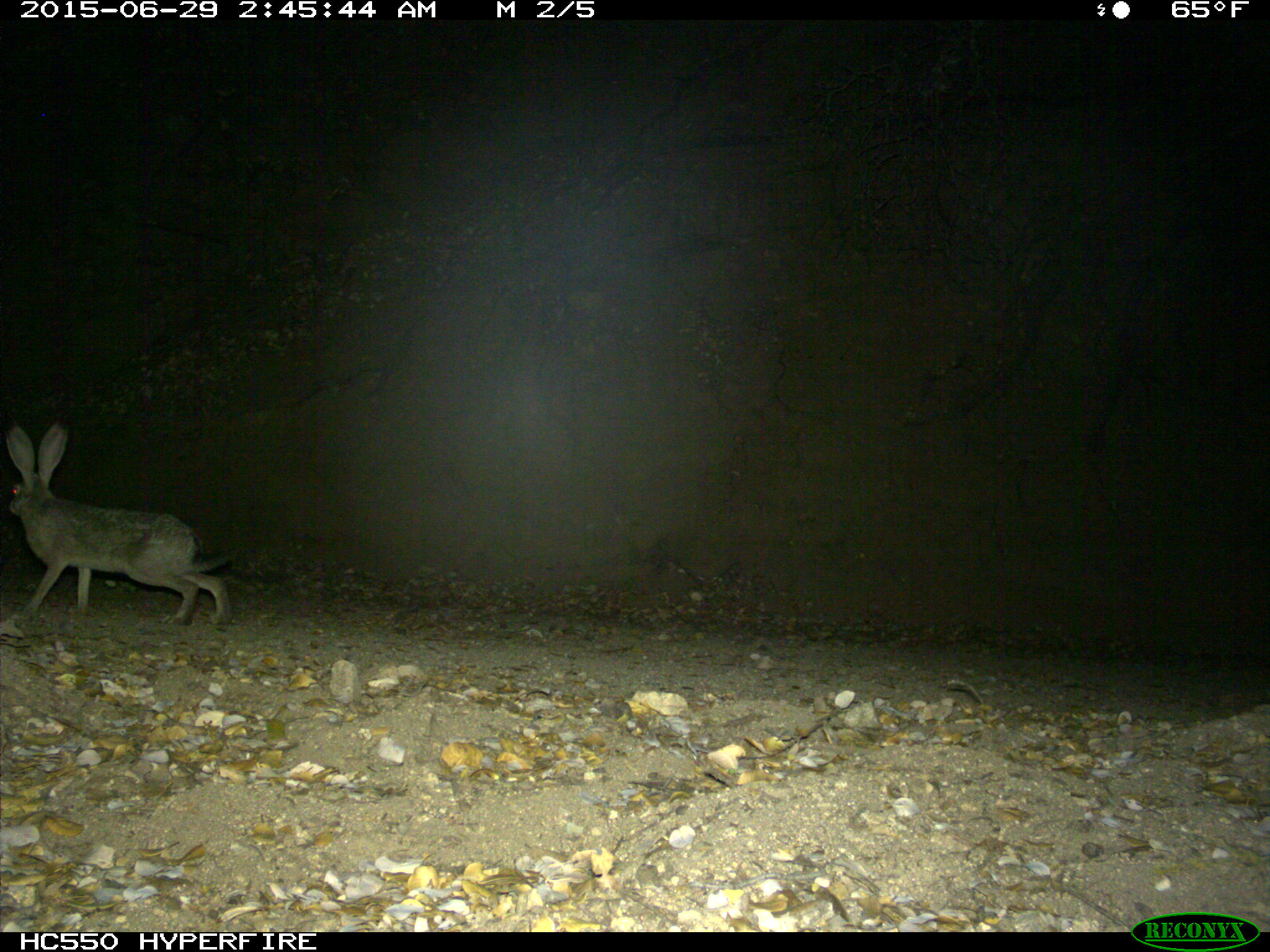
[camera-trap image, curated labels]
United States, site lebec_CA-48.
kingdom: Animalia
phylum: Chordata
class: Mammalia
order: Lagomorpha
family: Leporidae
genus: Lepus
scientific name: Lepus californicus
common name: black-tailed jackrabbit